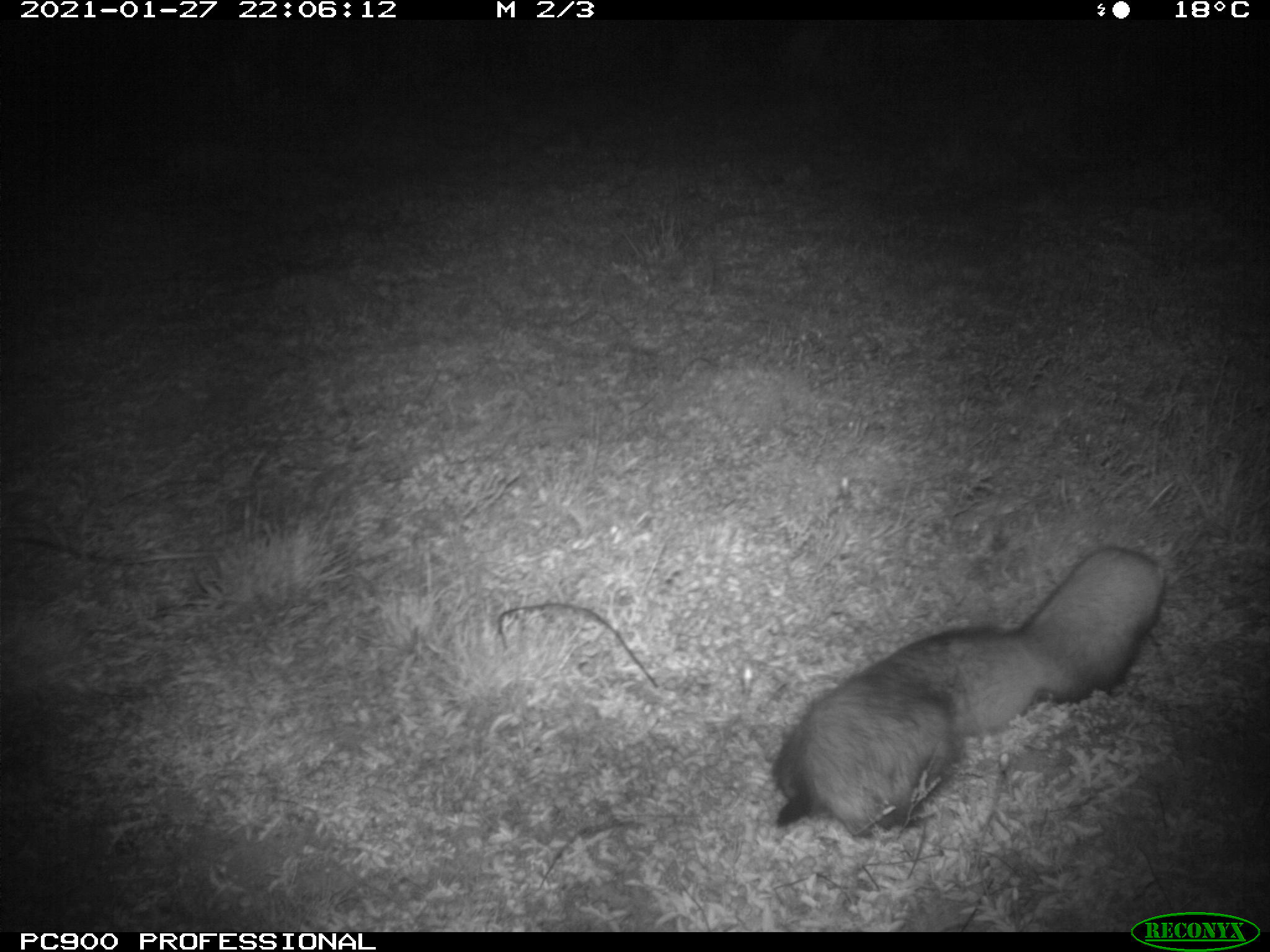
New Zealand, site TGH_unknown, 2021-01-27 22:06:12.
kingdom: Animalia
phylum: Chordata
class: Mammalia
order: Carnivora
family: Mustelidae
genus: Mustela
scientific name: Mustela furo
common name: ferret